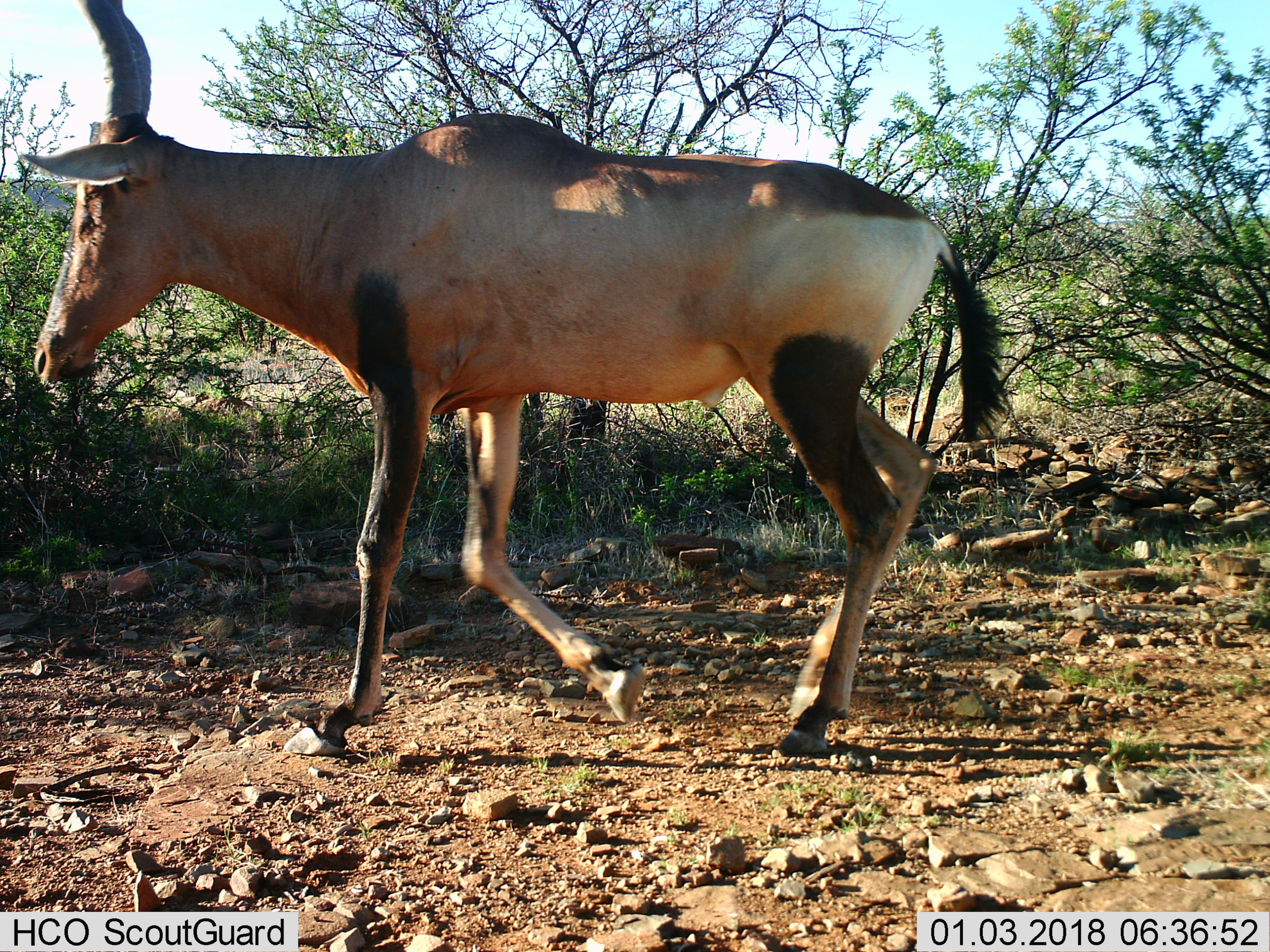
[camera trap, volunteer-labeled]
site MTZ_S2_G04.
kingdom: Animalia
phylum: Chordata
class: Mammalia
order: Artiodactyla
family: Bovidae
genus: Alcelaphus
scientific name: Alcelaphus buselaphus caama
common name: red hartebeest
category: hartebeestred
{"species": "hartebeestred (red hartebeest) (Alcelaphus buselaphus caama)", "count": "1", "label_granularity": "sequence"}